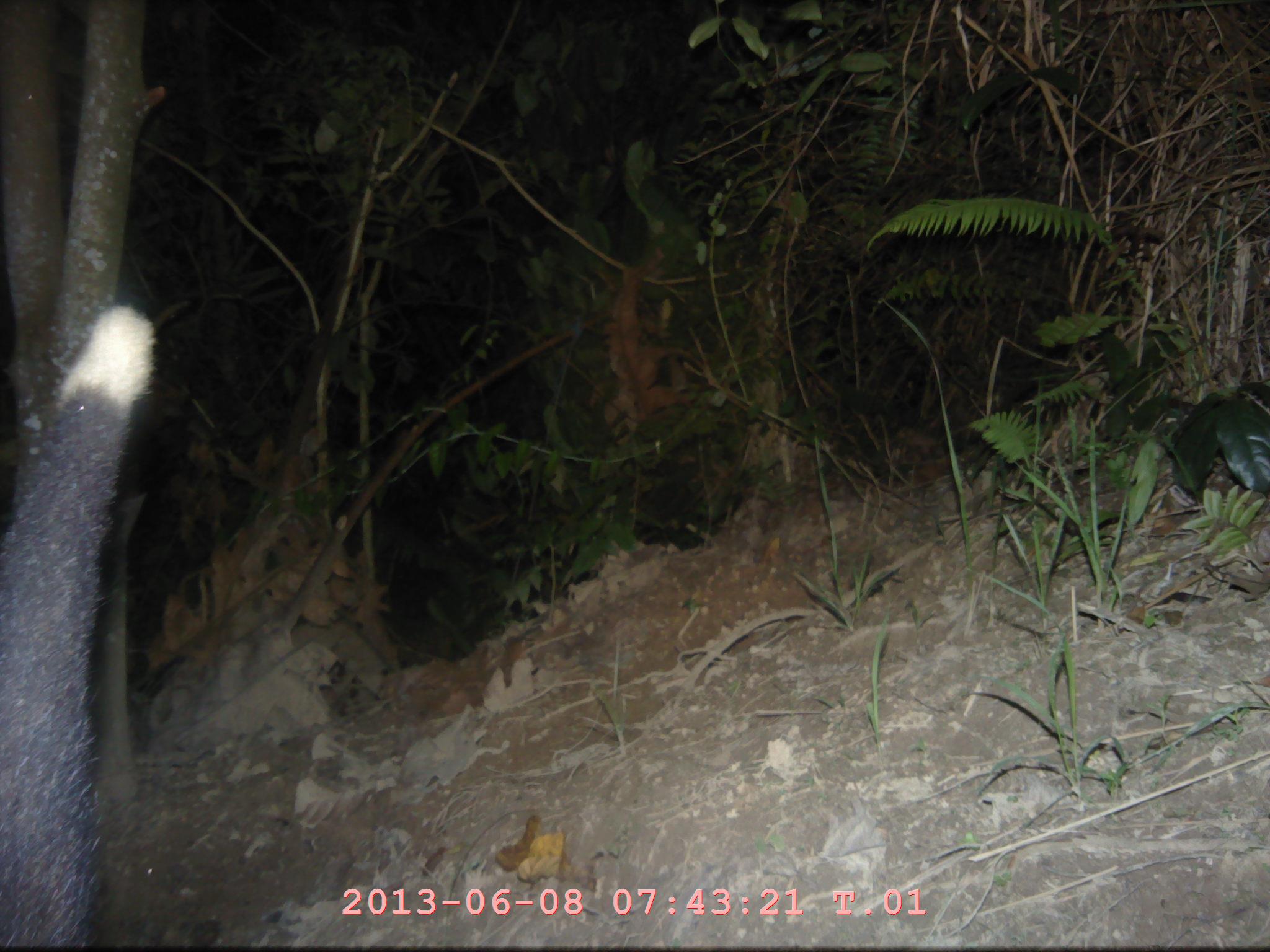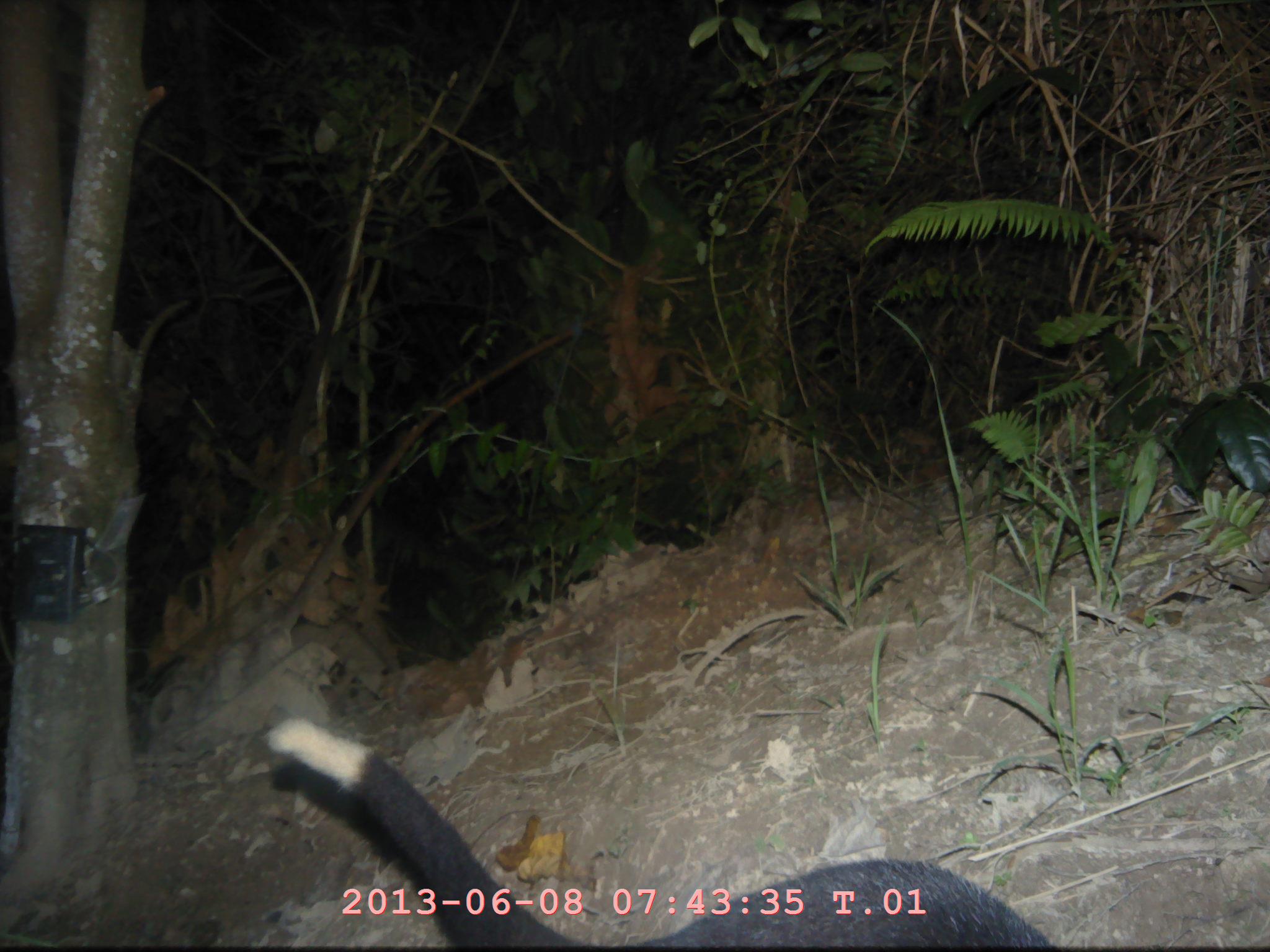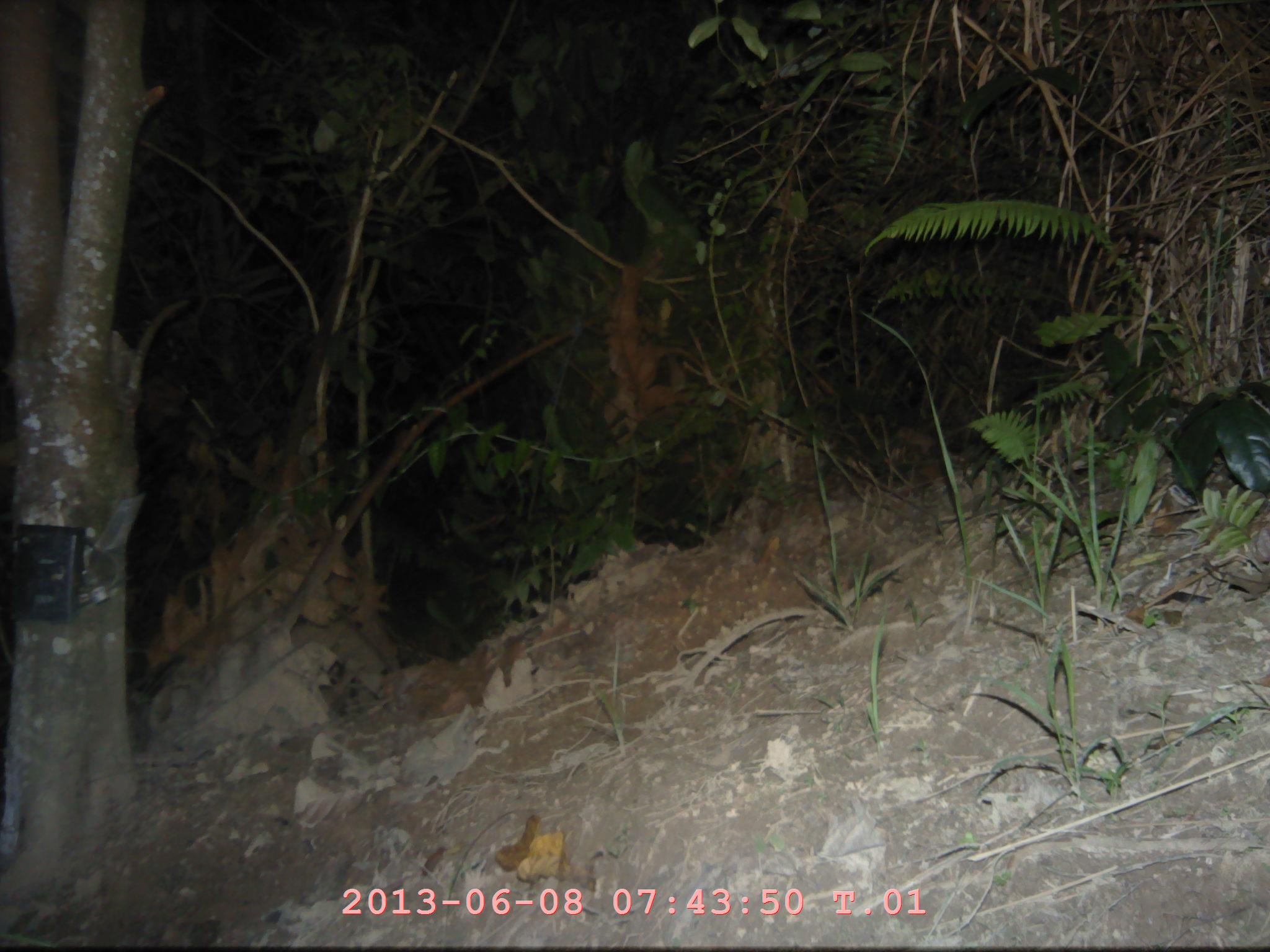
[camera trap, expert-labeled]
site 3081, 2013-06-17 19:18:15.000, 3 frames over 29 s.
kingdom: Animalia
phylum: Chordata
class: Mammalia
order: Carnivora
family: Viverridae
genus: Paguma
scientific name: Paguma larvata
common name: masked palm civet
Paguma larvata (masked palm civet), count 1.